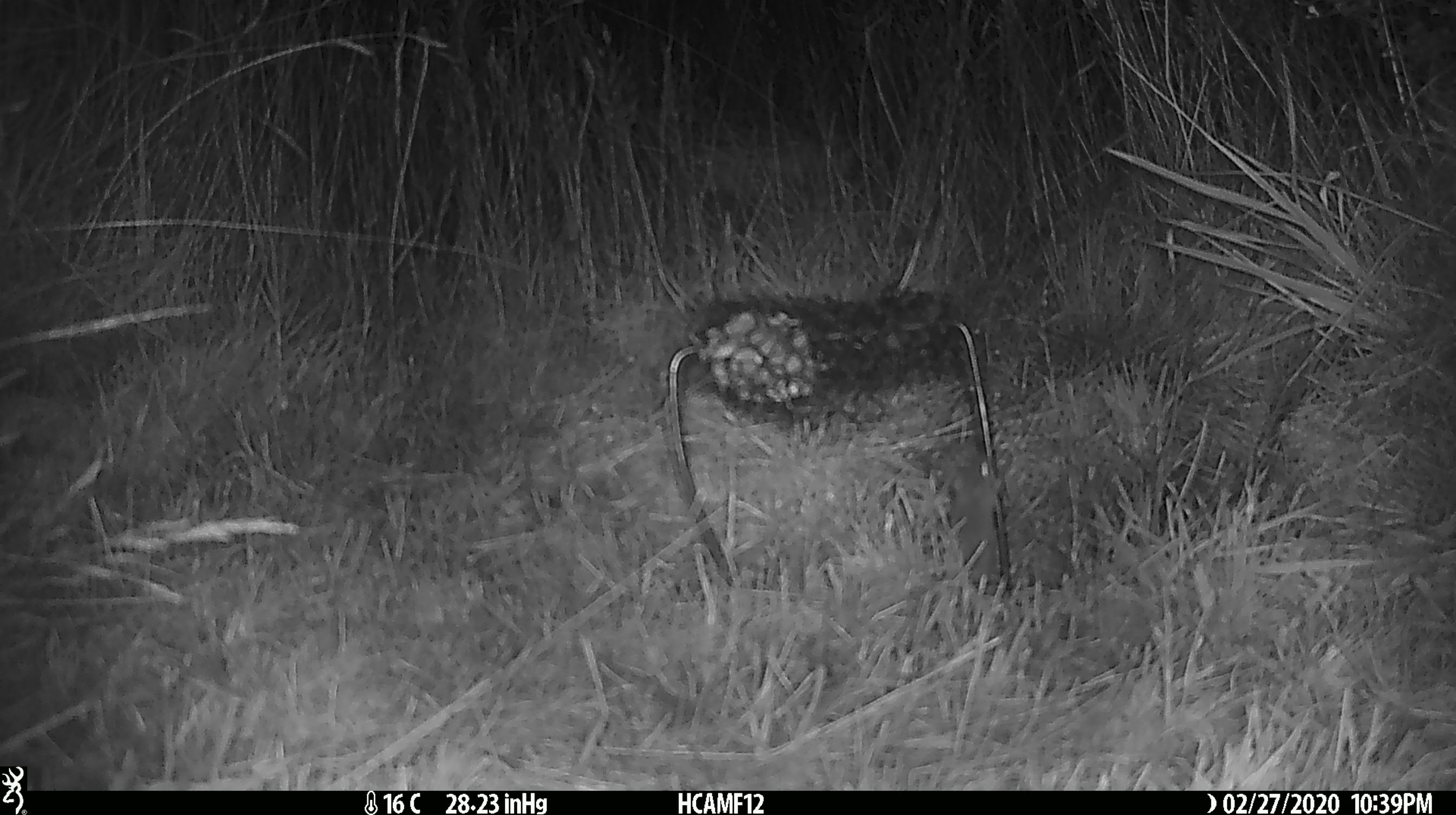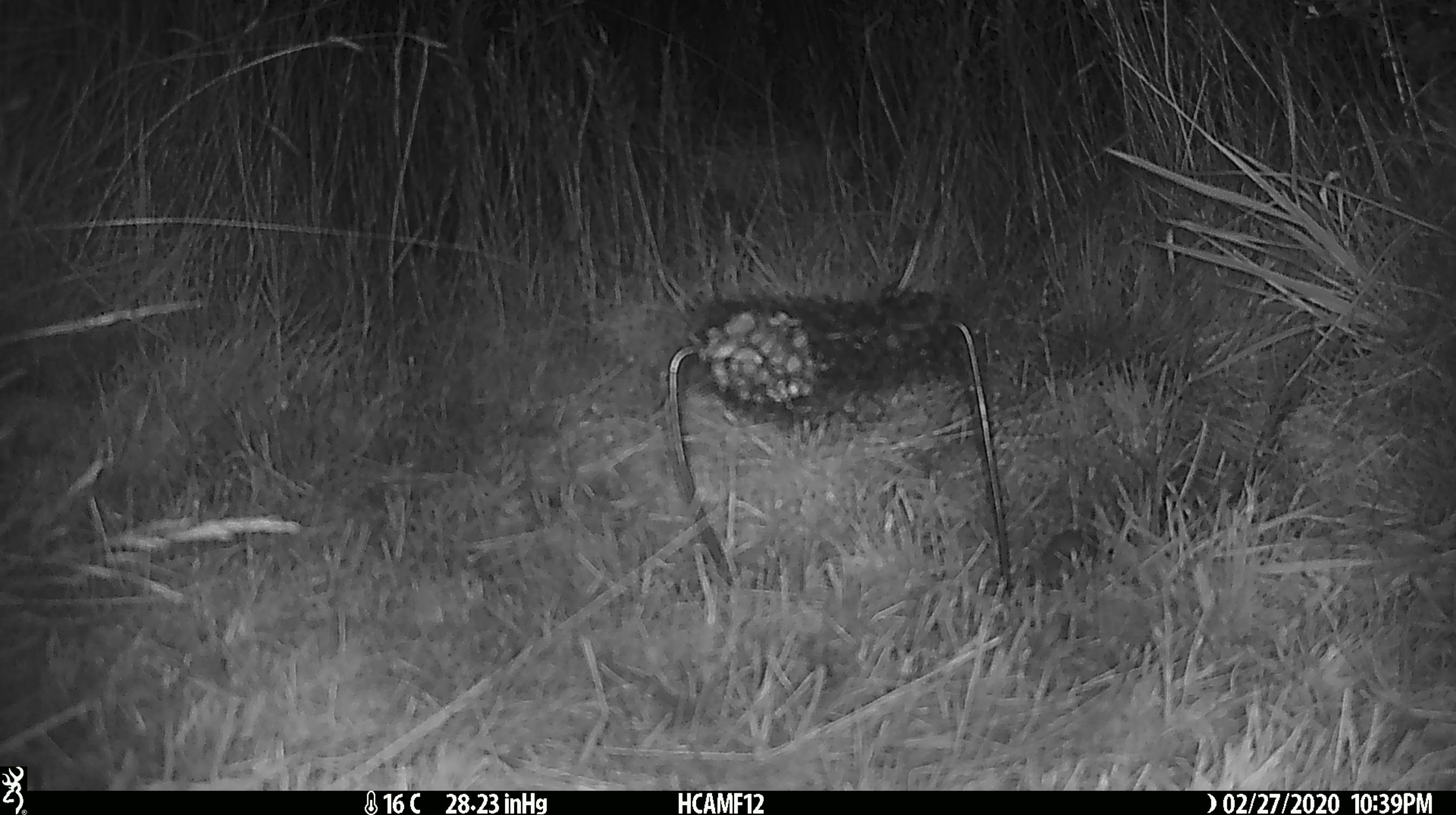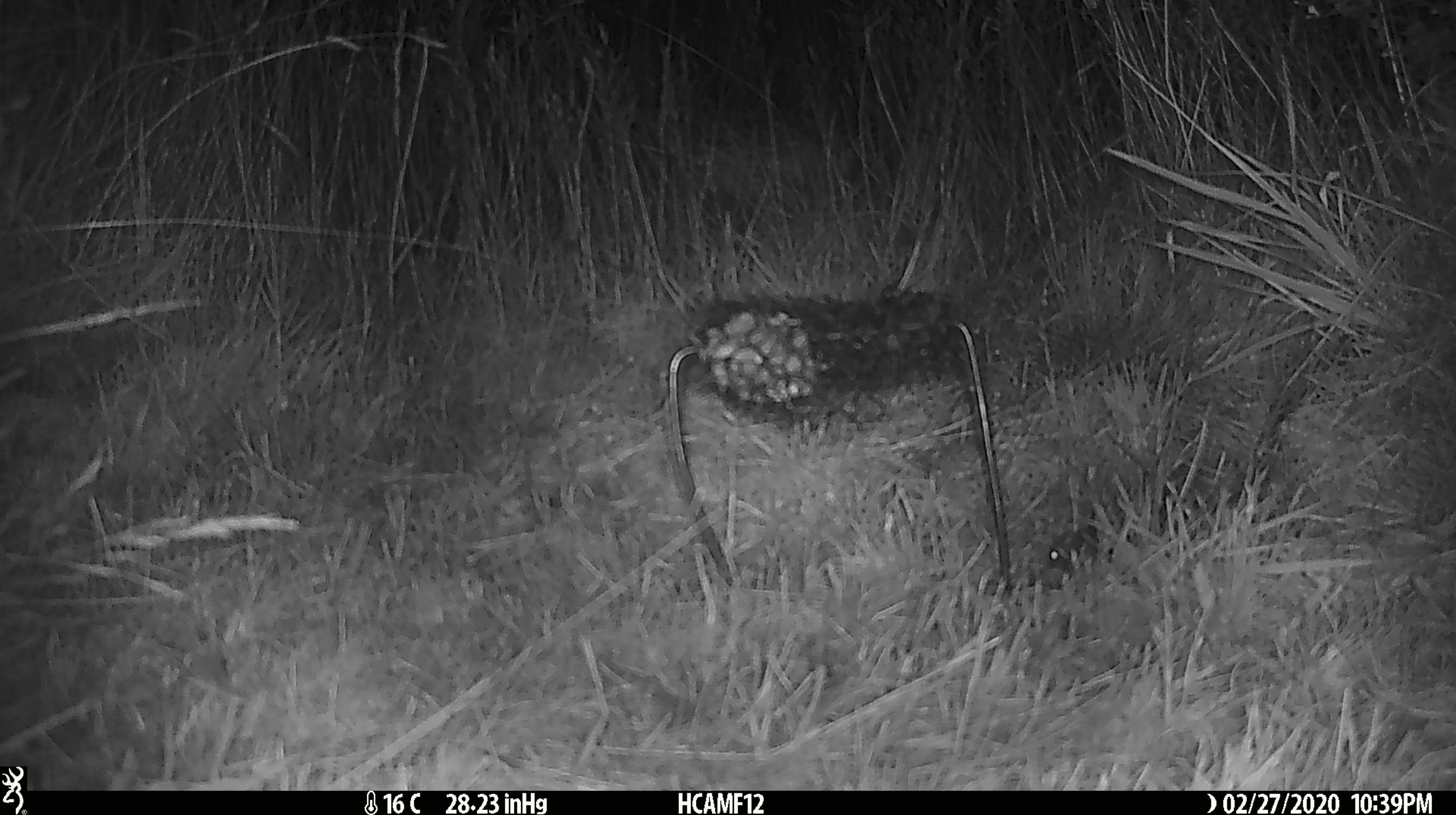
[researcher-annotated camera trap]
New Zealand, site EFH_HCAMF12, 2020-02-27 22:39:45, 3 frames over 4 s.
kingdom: Animalia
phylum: Chordata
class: Mammalia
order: Rodentia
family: Muridae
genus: Mus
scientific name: Mus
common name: mouse